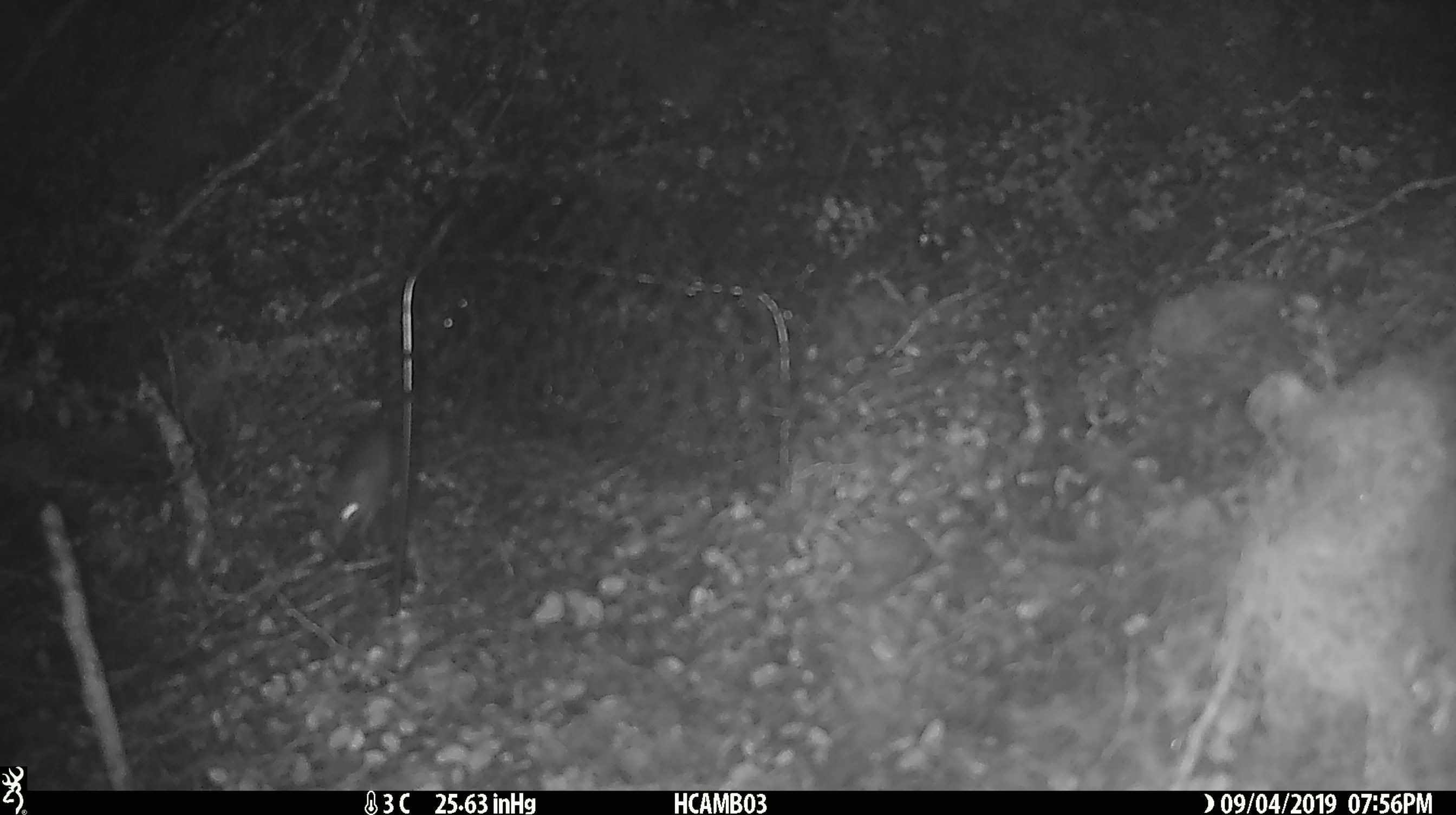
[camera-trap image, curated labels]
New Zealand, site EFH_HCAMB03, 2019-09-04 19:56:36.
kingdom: Animalia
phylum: Chordata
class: Mammalia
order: Rodentia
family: Muridae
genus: Mus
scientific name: Mus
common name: mouse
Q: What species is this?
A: Mouse (Mus).